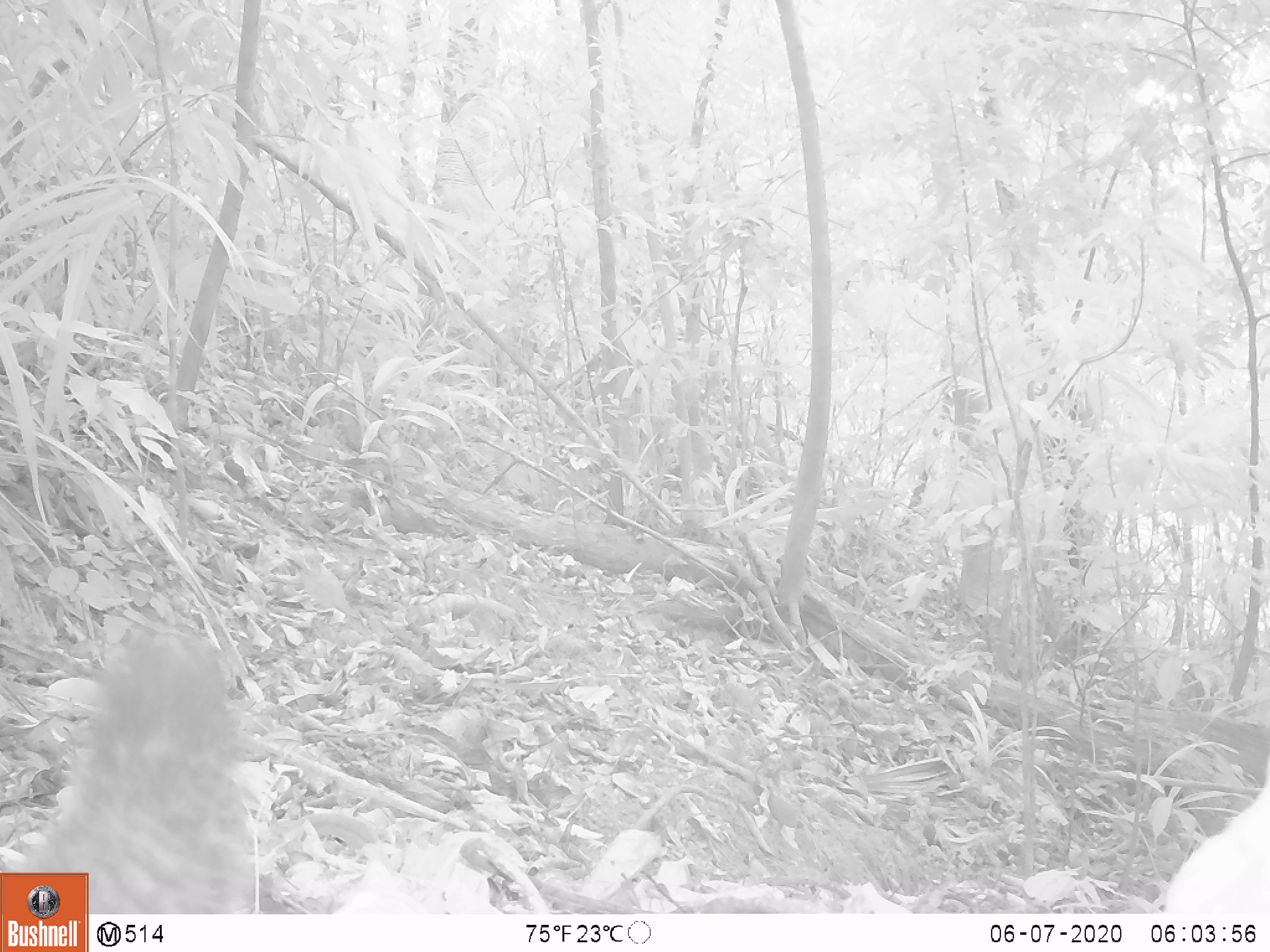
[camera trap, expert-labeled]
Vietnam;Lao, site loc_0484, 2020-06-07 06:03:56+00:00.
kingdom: Animalia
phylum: Chordata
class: Mammalia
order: Rodentia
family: Sciuridae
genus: Callosciurus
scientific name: Callosciurus erythraeus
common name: pallas's squirrel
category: pallass squirrel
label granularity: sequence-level